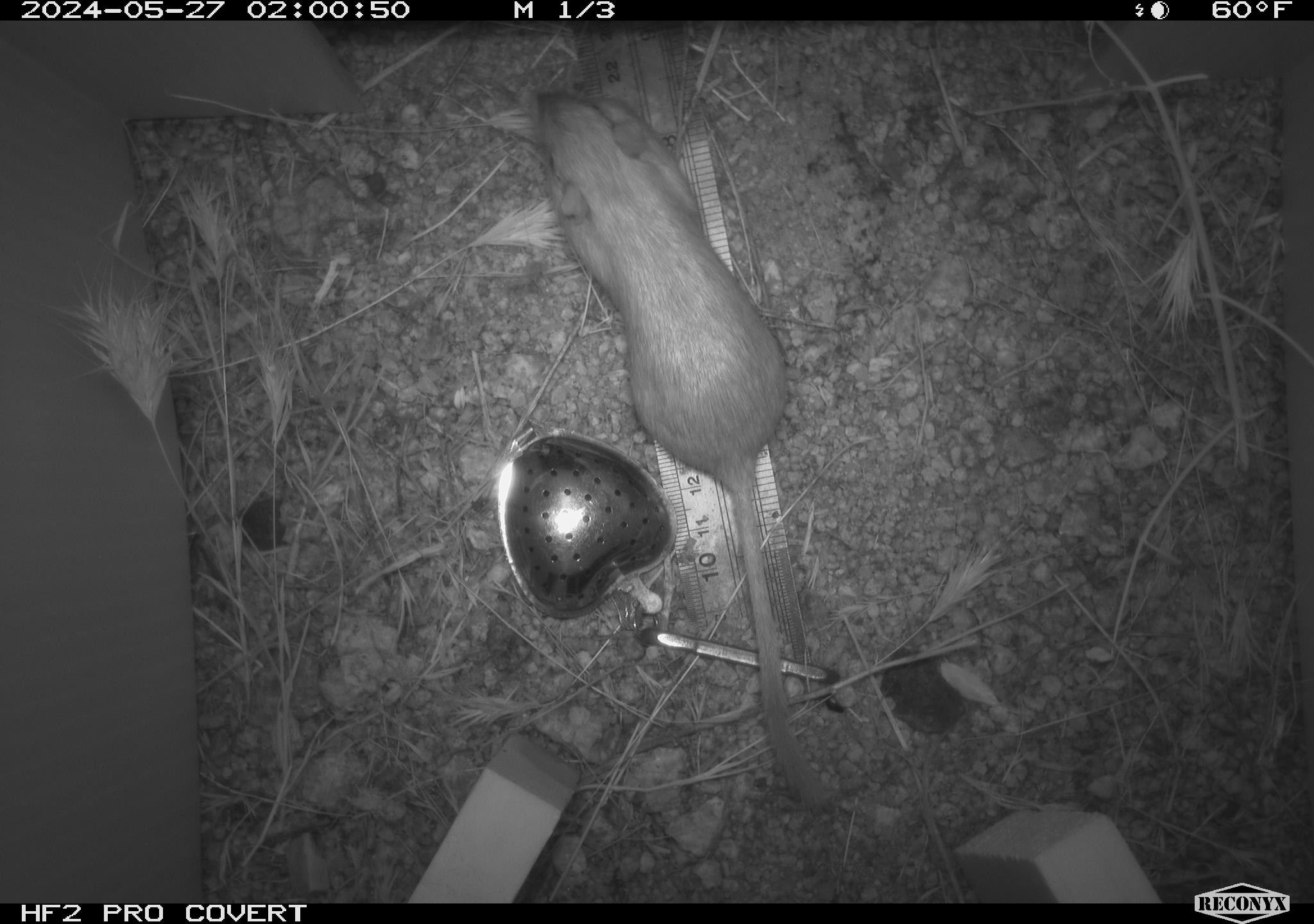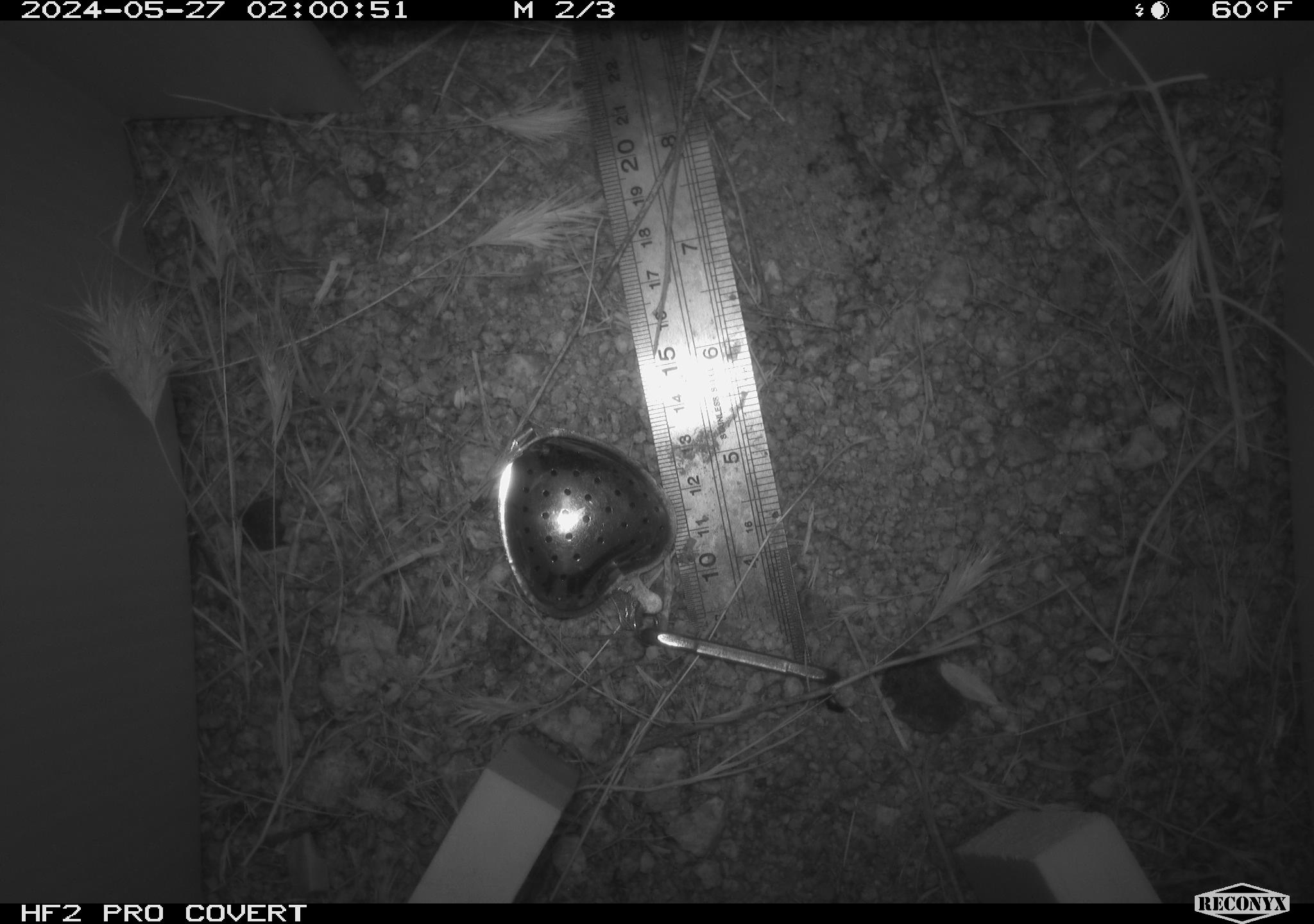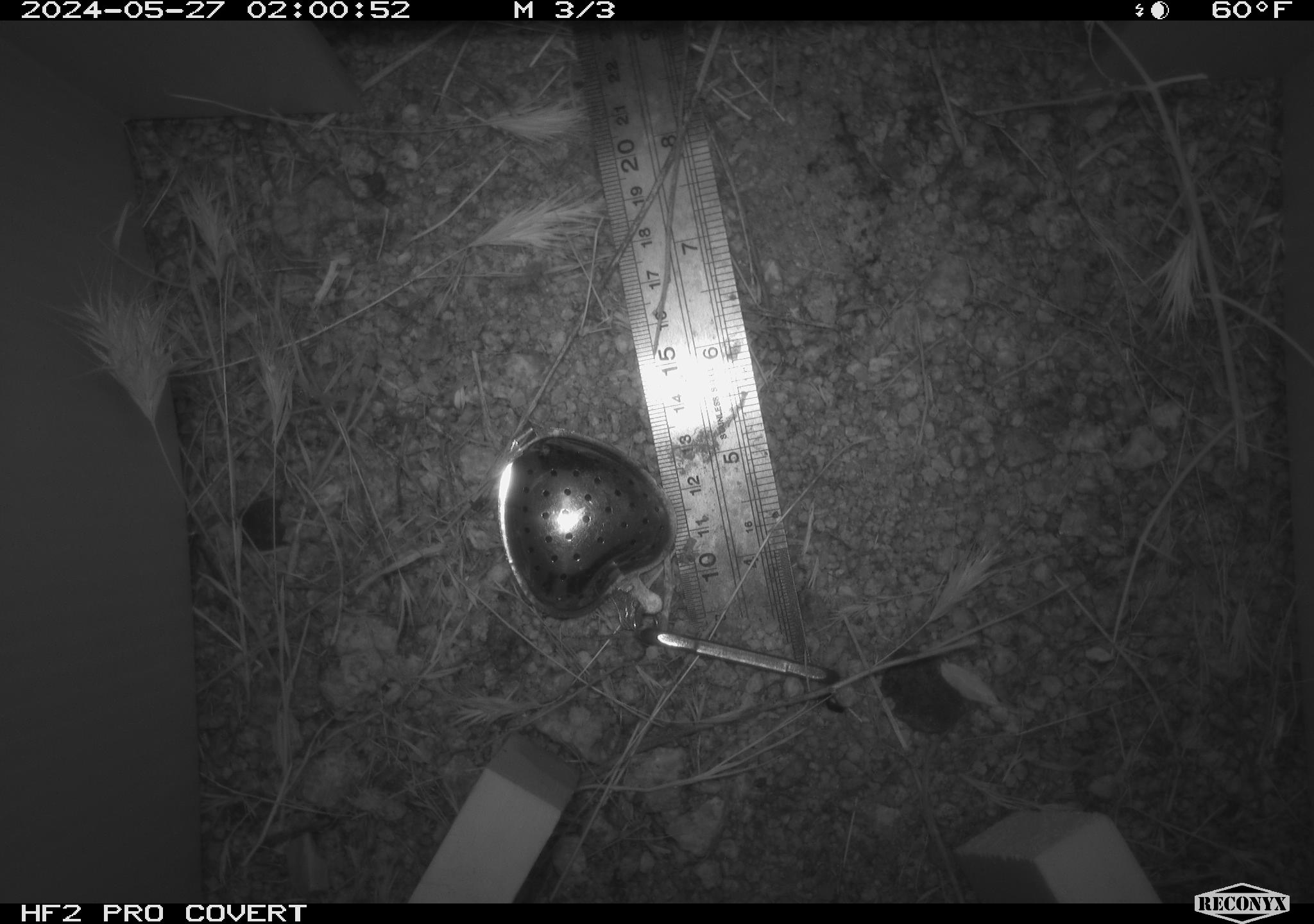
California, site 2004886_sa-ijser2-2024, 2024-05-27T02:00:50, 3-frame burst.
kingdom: Animalia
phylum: Chordata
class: Mammalia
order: Rodentia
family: Heteromyidae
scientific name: Heteromyidae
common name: kangaroo rats and pocket mice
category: heteromyidae family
Heteromyidae family (kangaroo rats and pocket mice) (Heteromyidae).